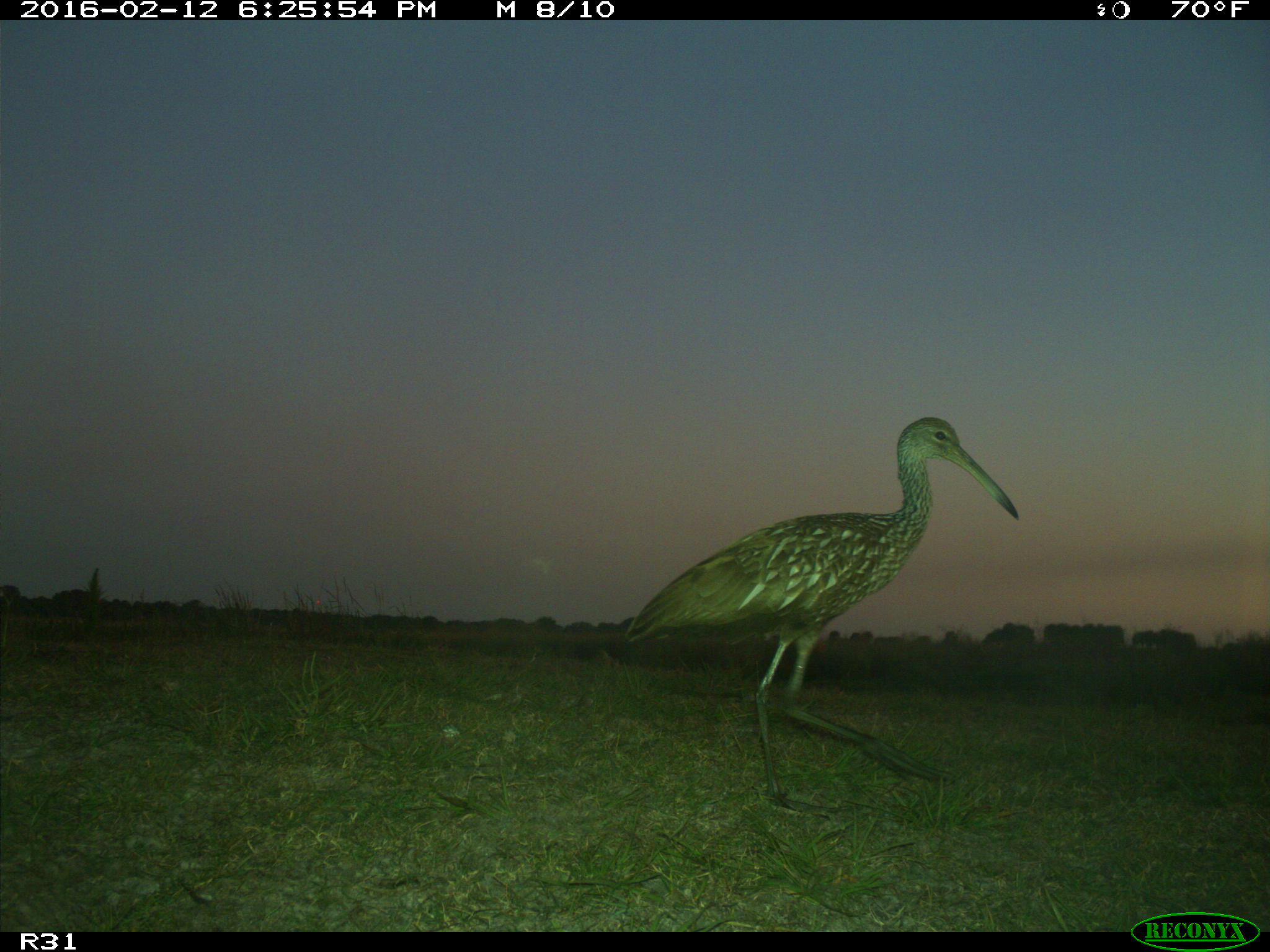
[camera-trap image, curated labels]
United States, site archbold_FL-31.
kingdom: Animalia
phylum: Chordata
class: Aves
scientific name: Aves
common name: birds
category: unidentified bird